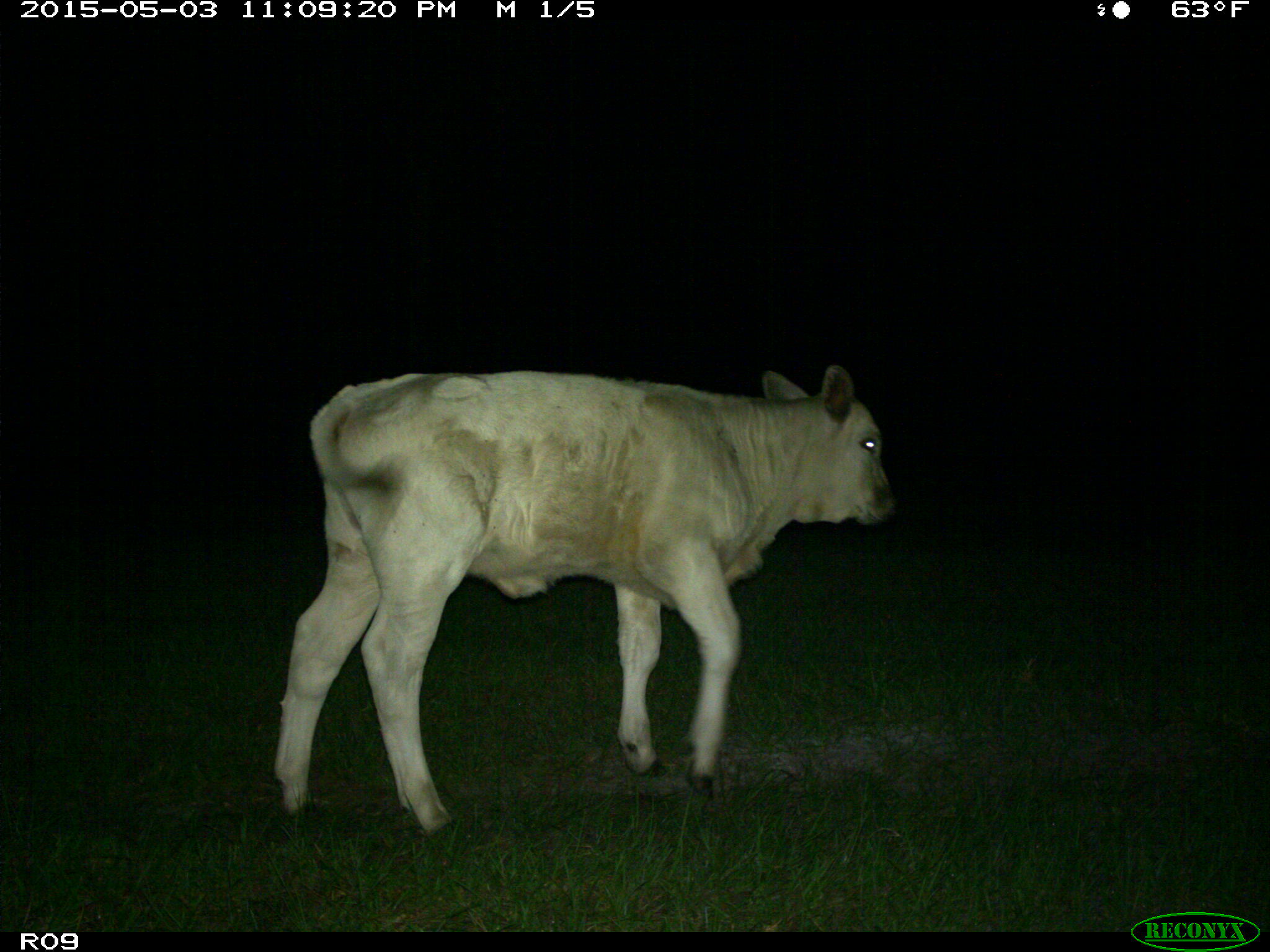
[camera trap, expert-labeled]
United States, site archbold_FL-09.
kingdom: Animalia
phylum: Chordata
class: Mammalia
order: Artiodactyla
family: Bovidae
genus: Bos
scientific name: Bos taurus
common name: domestic cow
Bos taurus (domestic cow).